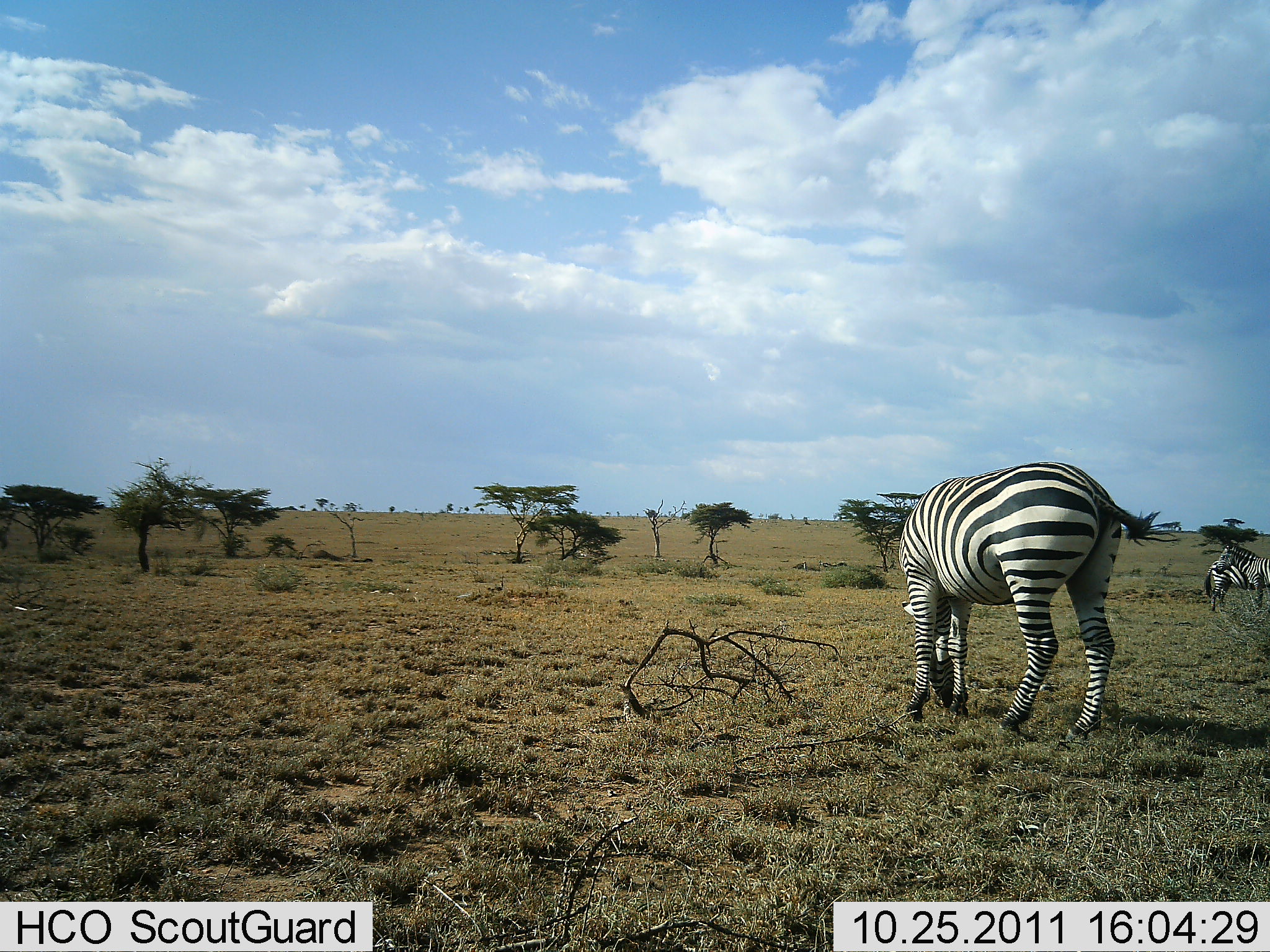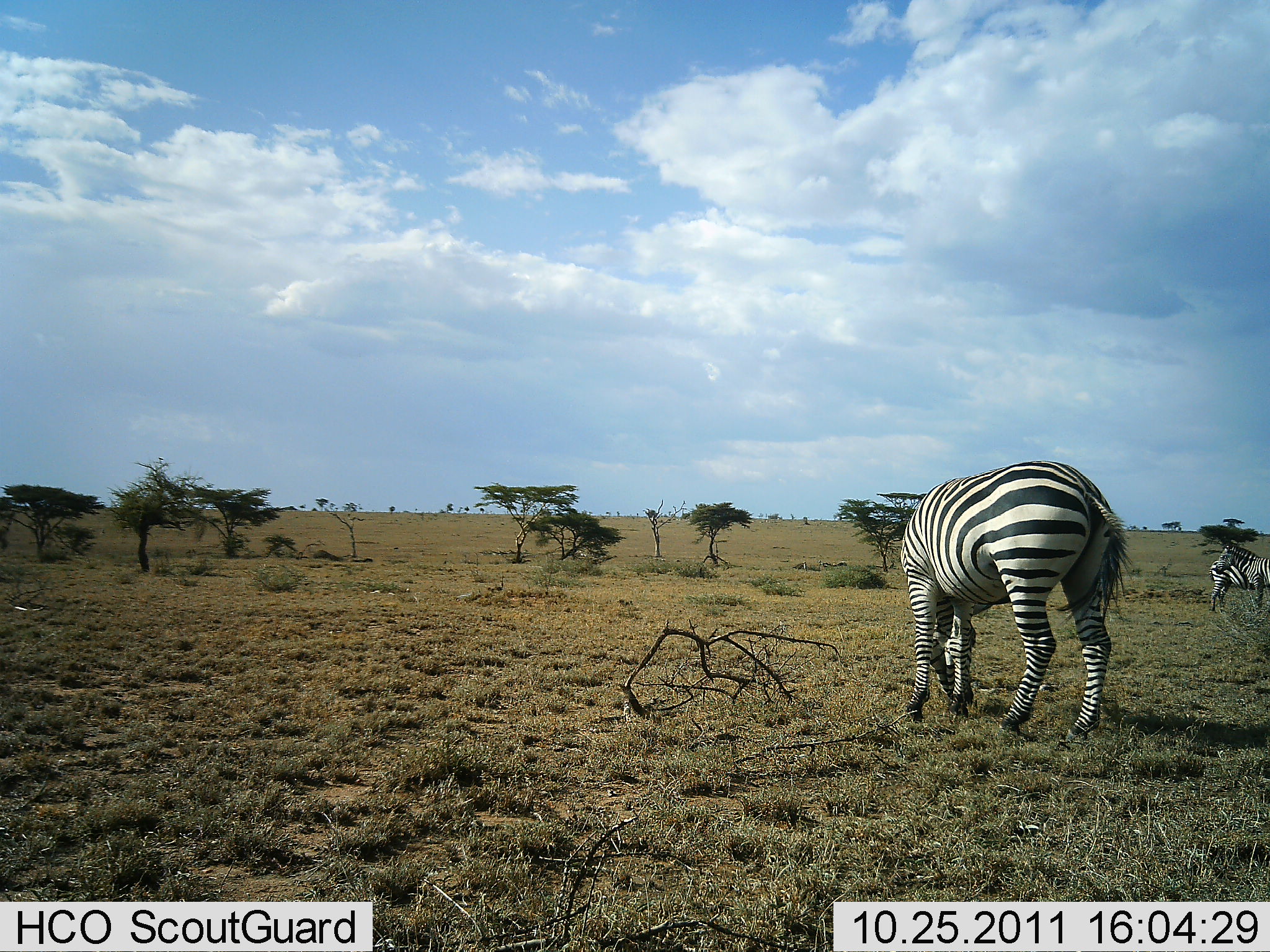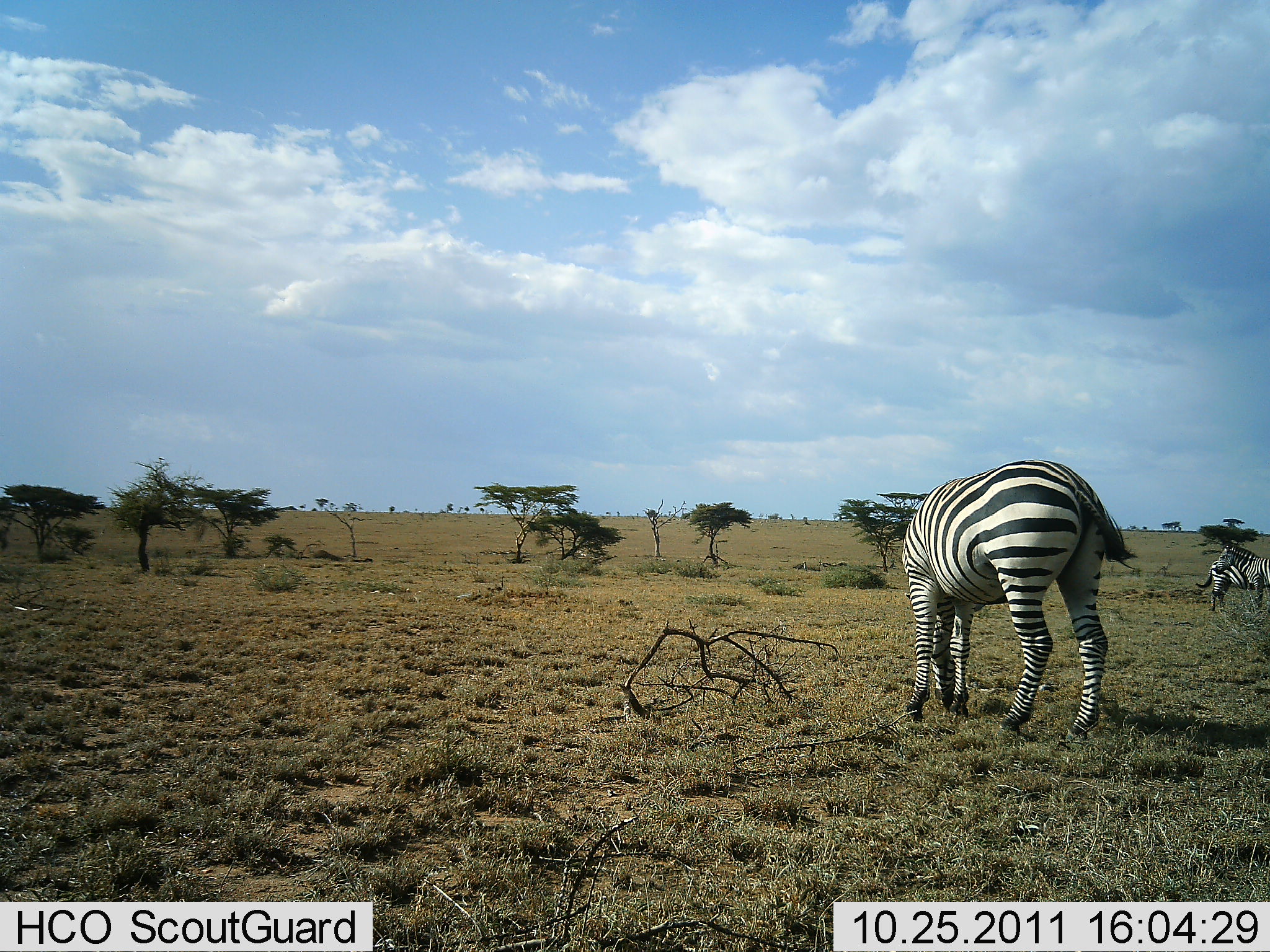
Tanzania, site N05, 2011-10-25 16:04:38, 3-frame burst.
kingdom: Animalia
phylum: Chordata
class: Mammalia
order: Perissodactyla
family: Equidae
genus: Equus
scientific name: Equus quagga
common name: plains zebra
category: zebra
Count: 3.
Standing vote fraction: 67%.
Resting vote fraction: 0%.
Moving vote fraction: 0%.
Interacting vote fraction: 7%.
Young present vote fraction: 0%.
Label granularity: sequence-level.